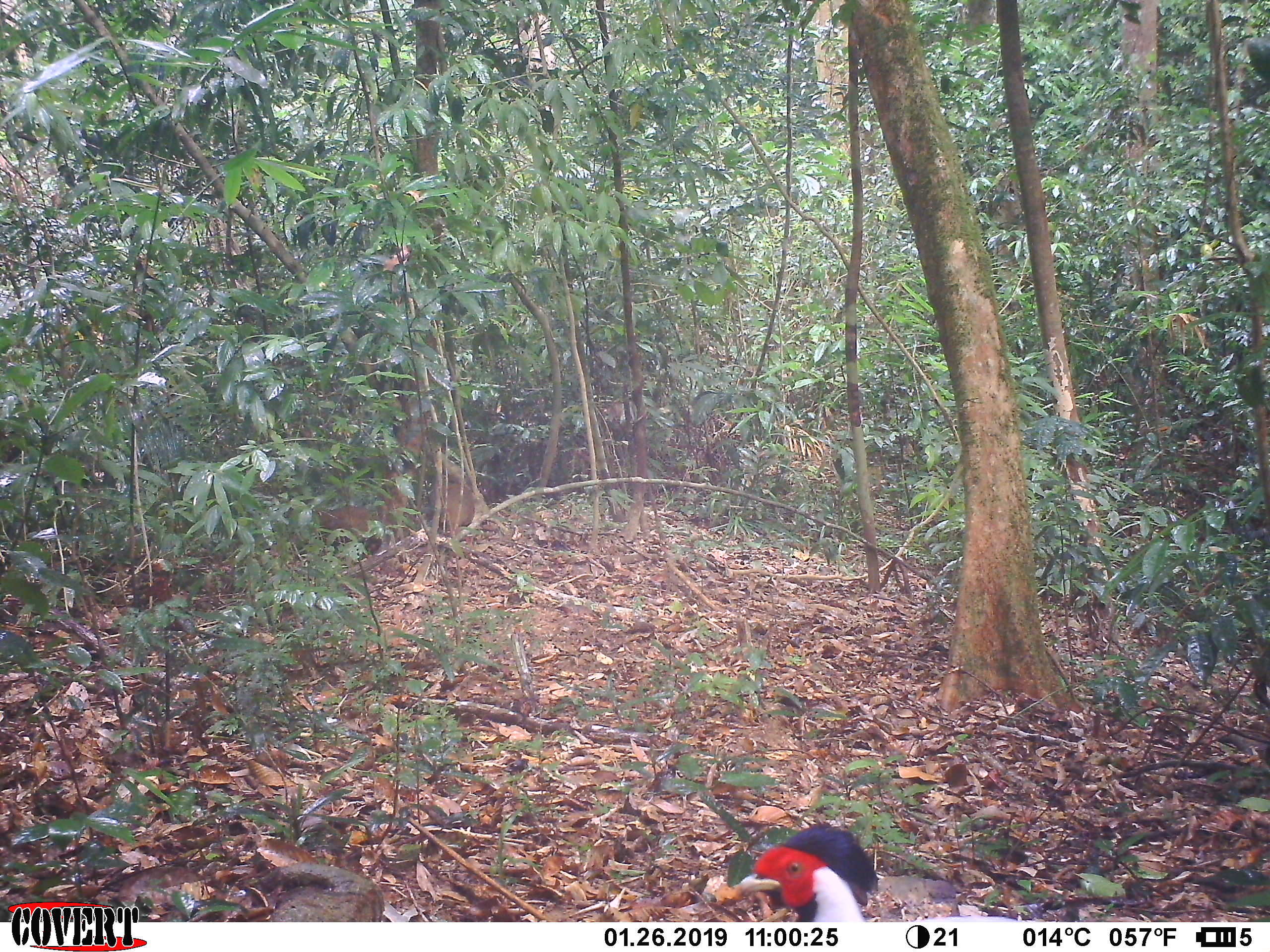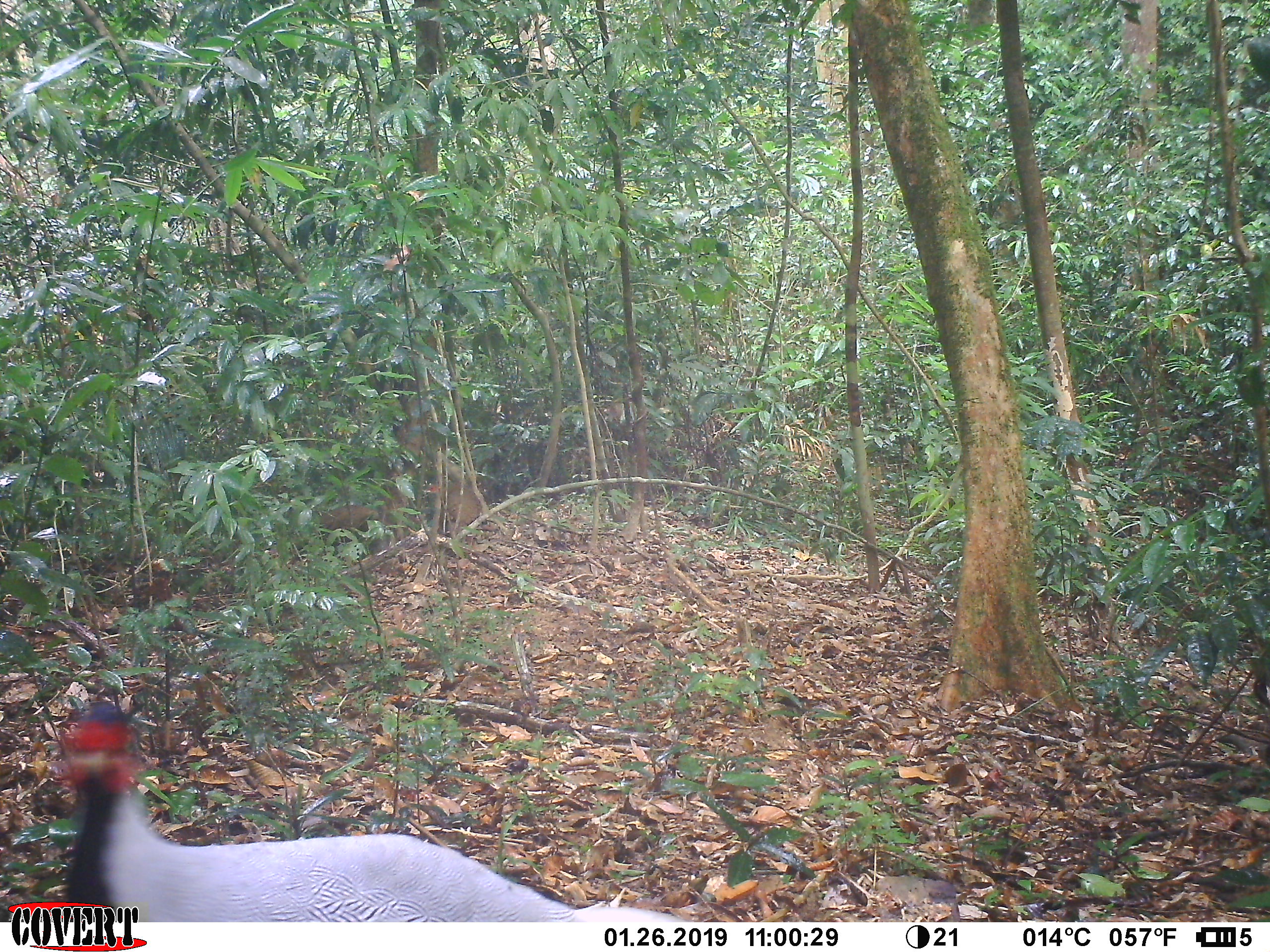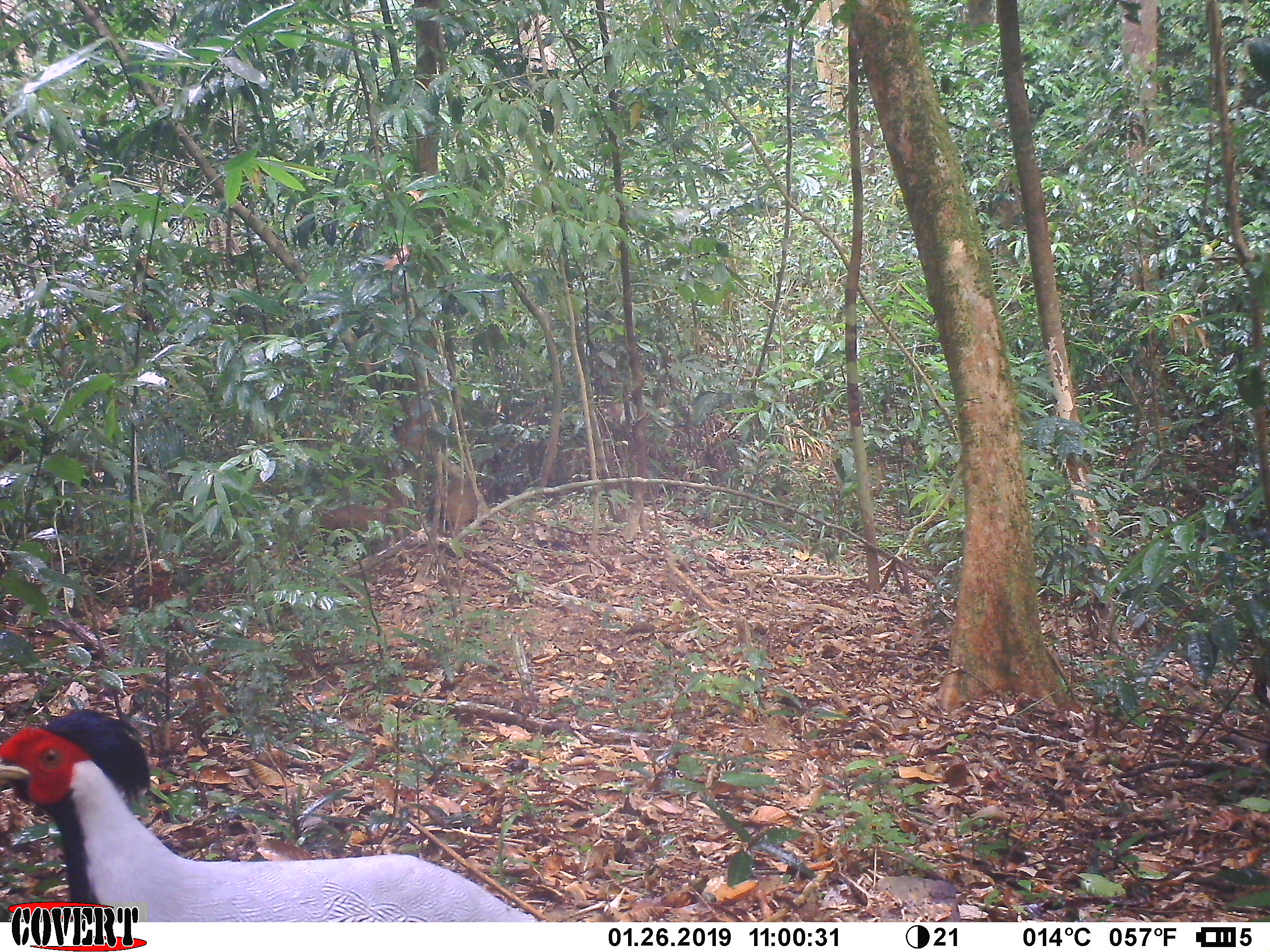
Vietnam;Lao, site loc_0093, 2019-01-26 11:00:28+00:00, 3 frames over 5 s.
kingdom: Animalia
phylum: Chordata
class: Aves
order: Galliformes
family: Phasianidae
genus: Lophura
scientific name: Lophura nycthemera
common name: silver pheasant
Silver pheasant (Lophura nycthemera). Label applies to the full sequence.